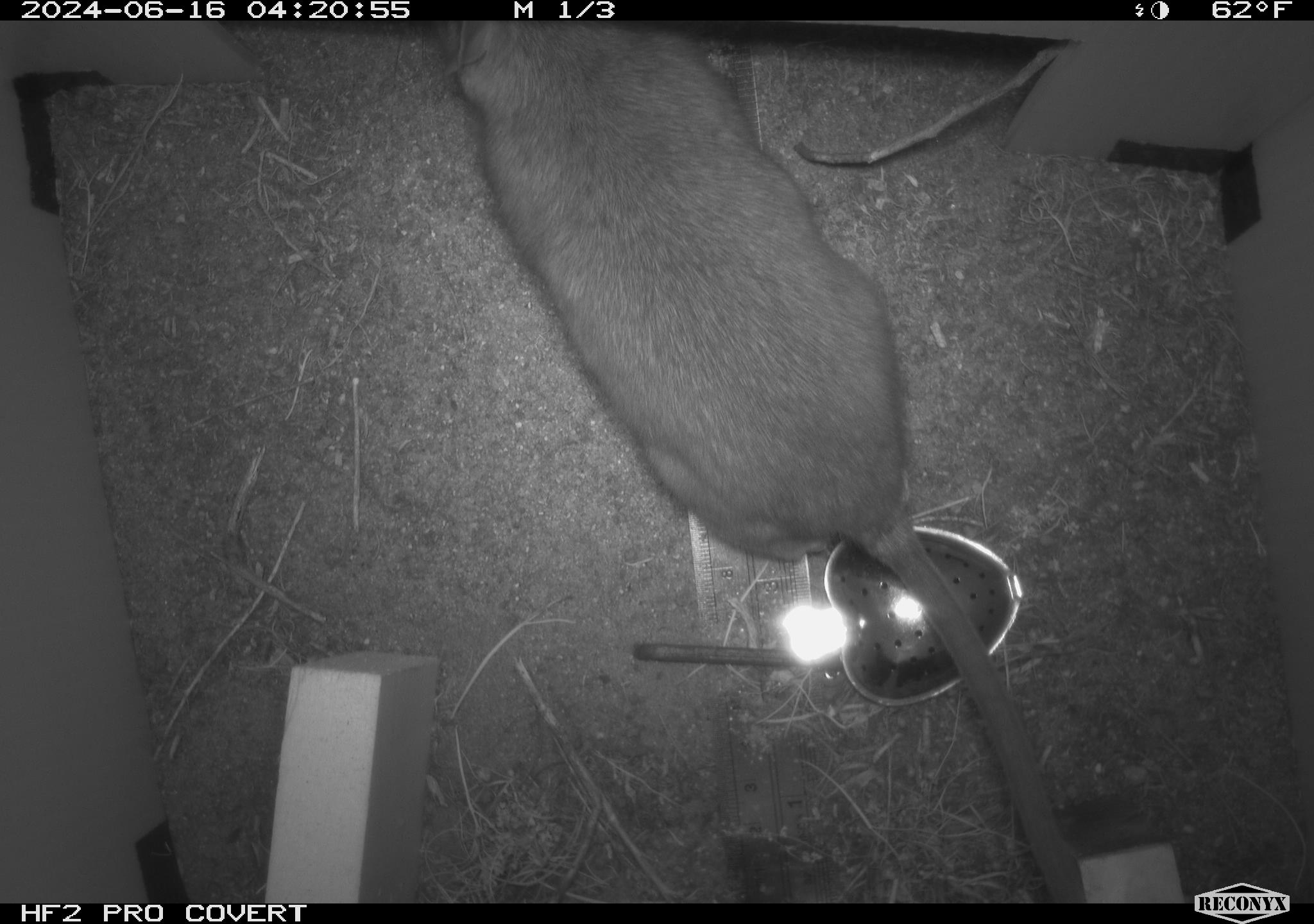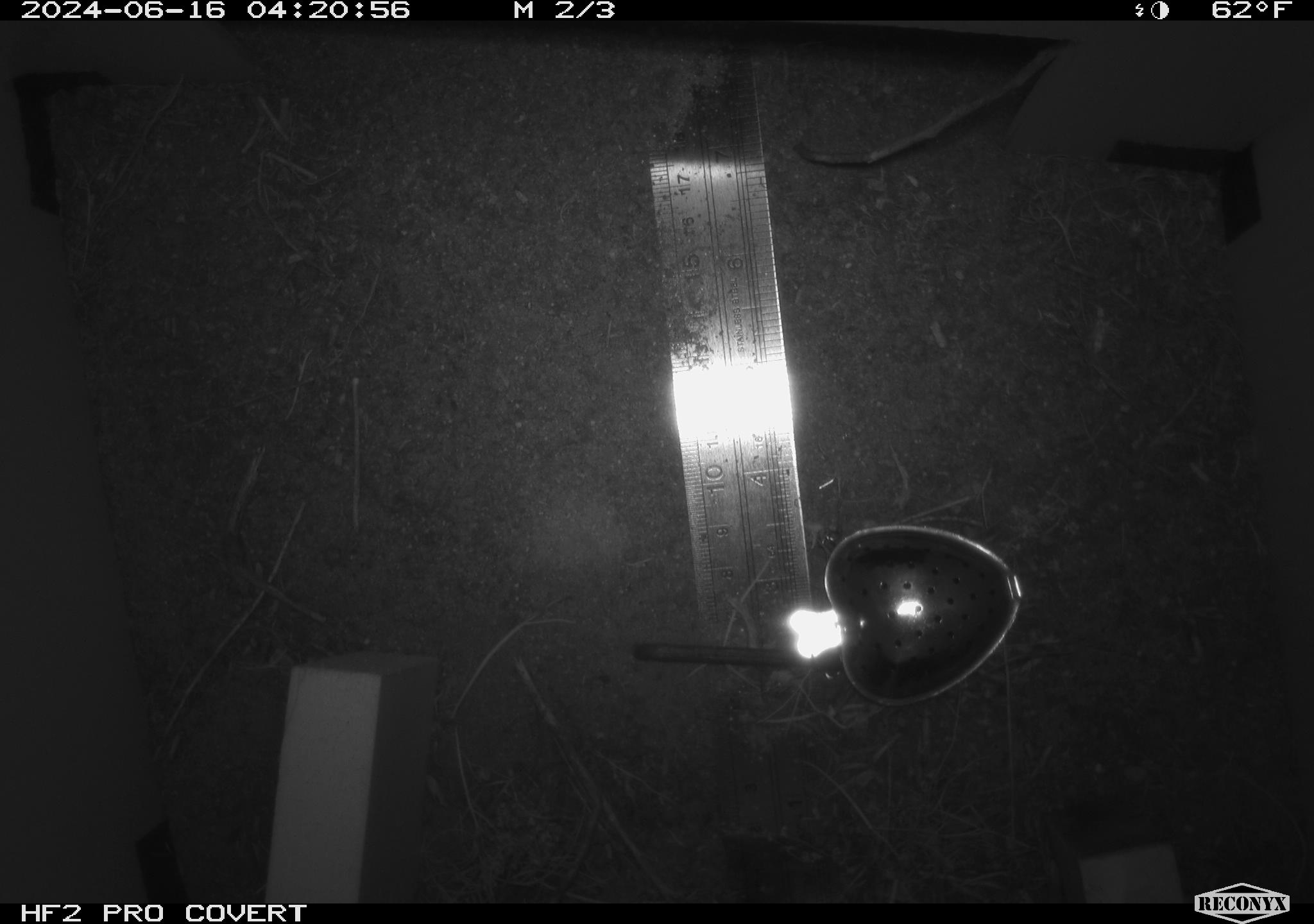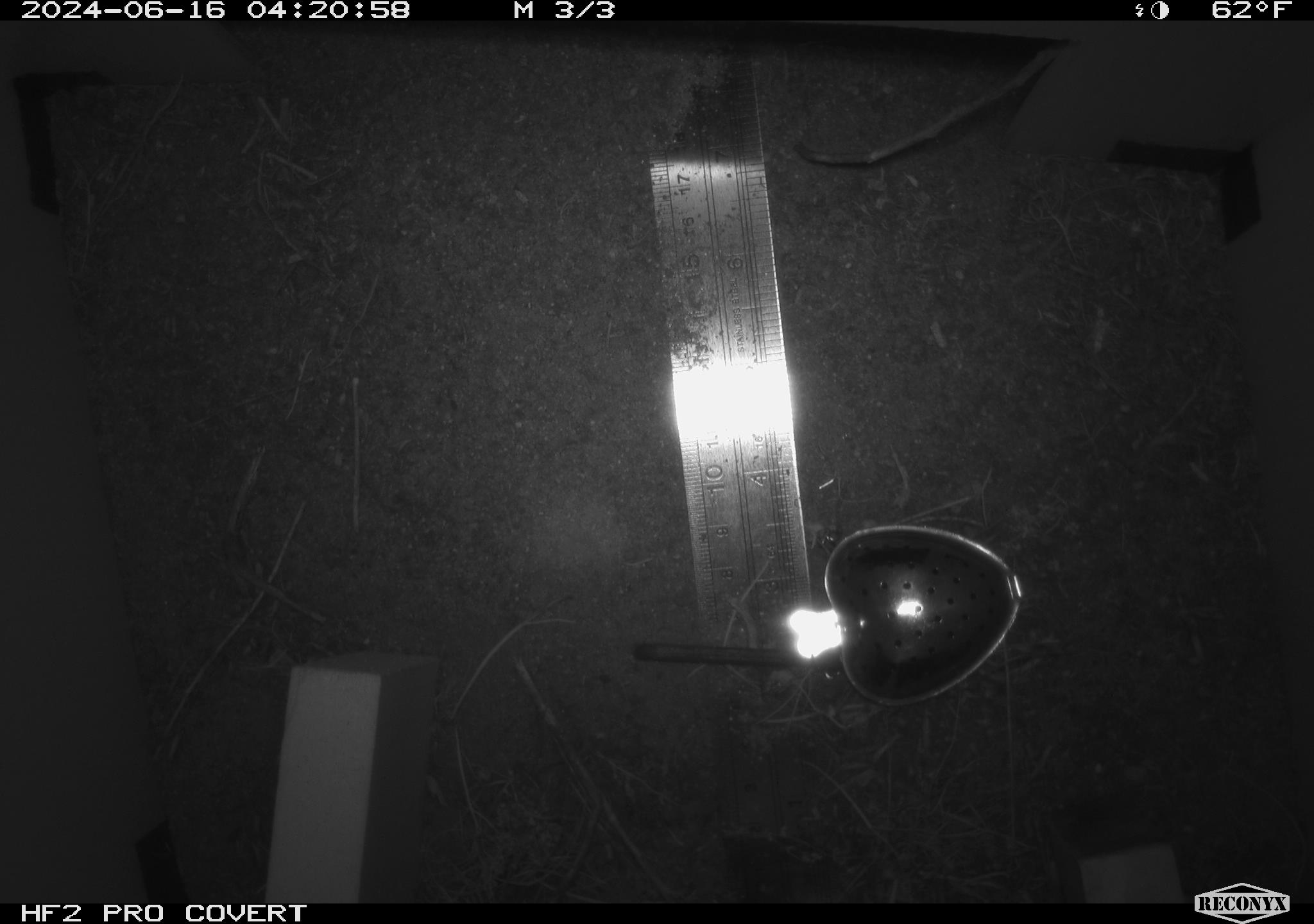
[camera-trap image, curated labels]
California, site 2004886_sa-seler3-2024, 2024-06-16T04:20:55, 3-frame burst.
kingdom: Animalia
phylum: Chordata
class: Mammalia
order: Rodentia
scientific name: Rodentia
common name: woodrat or rat or mouse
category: woodrat or rat or mouse species